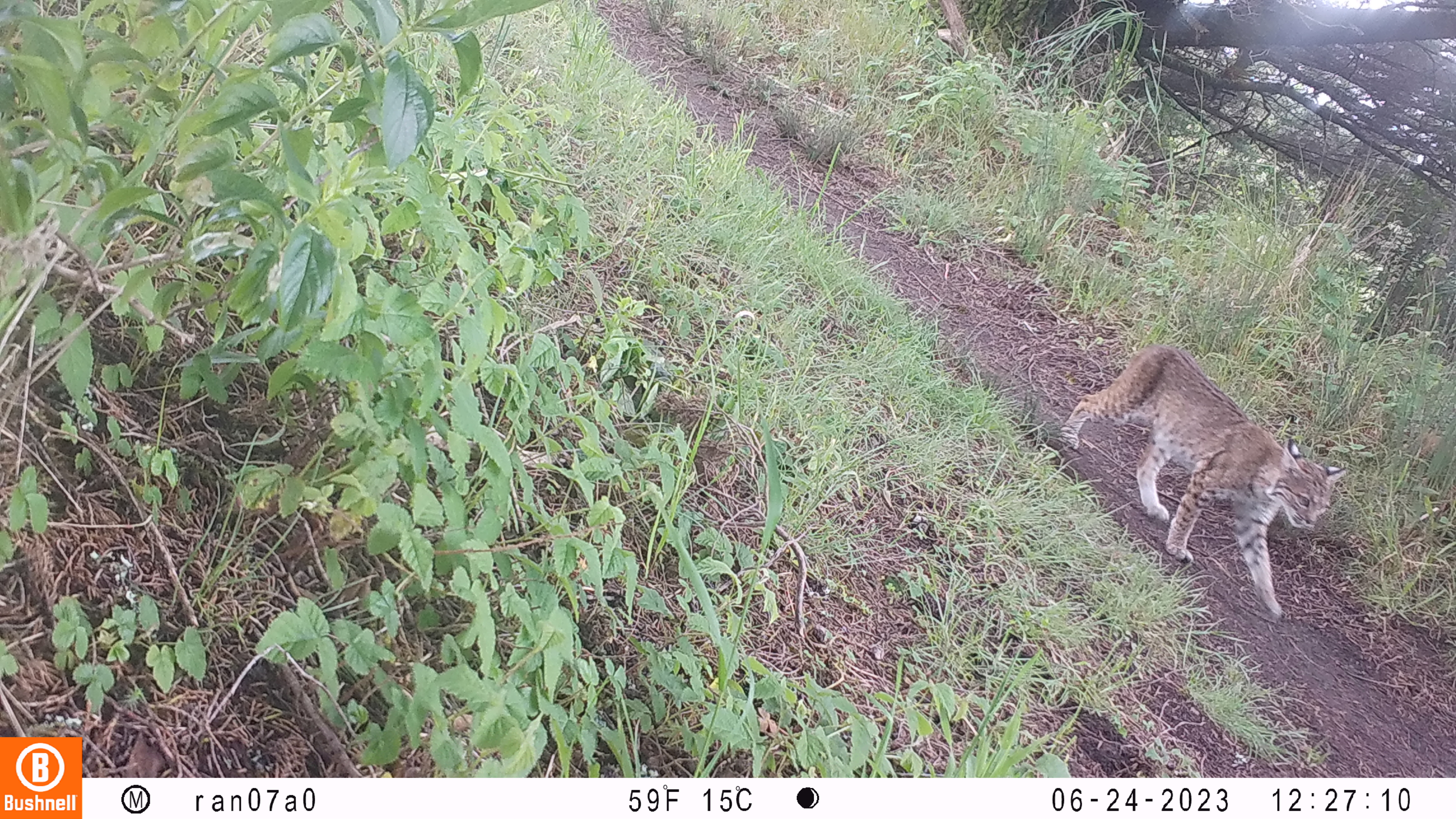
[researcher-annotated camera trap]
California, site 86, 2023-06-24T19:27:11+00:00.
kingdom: Animalia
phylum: Chordata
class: Mammalia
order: Carnivora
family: Felidae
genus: Lynx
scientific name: Lynx rufus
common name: bobcat